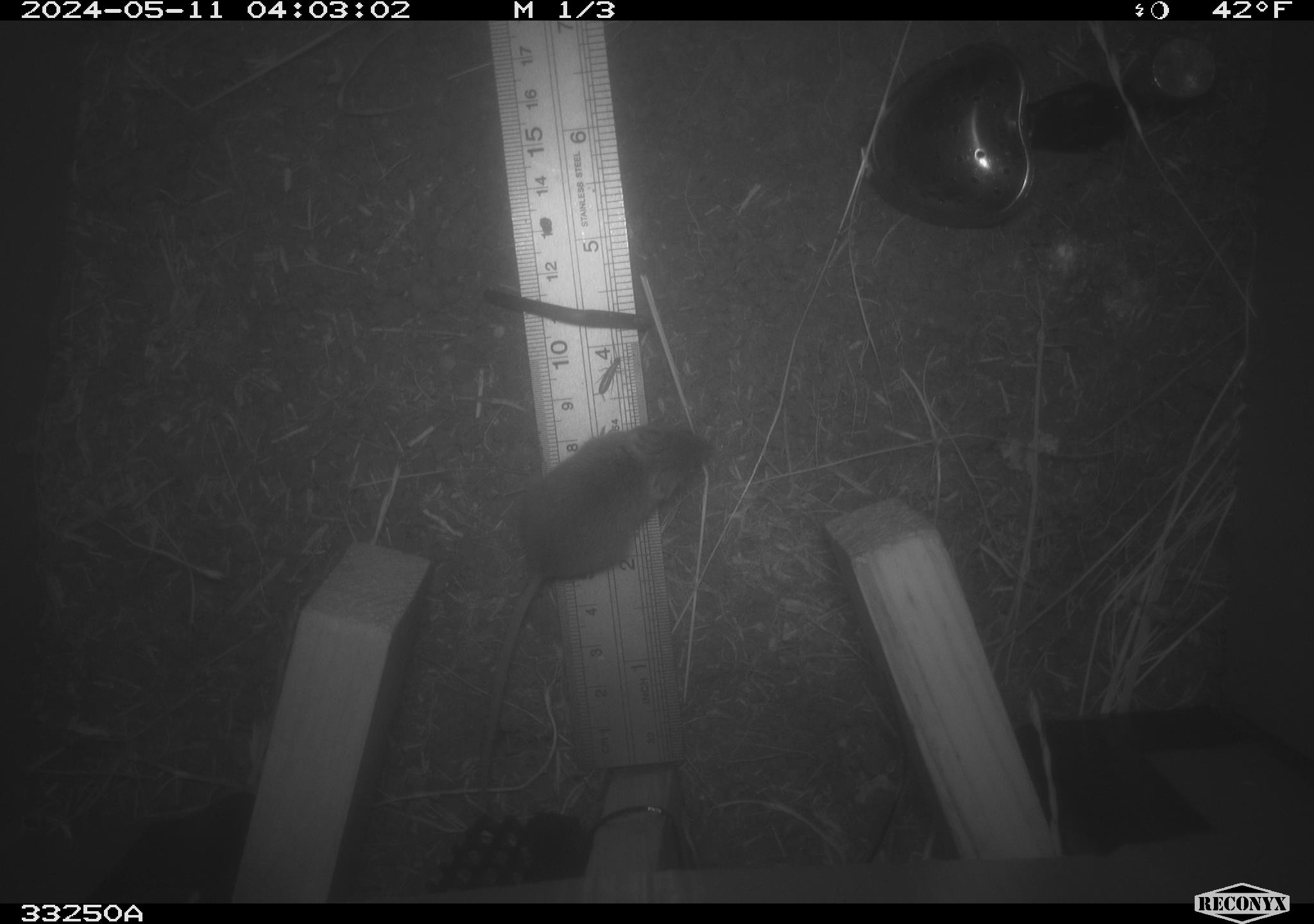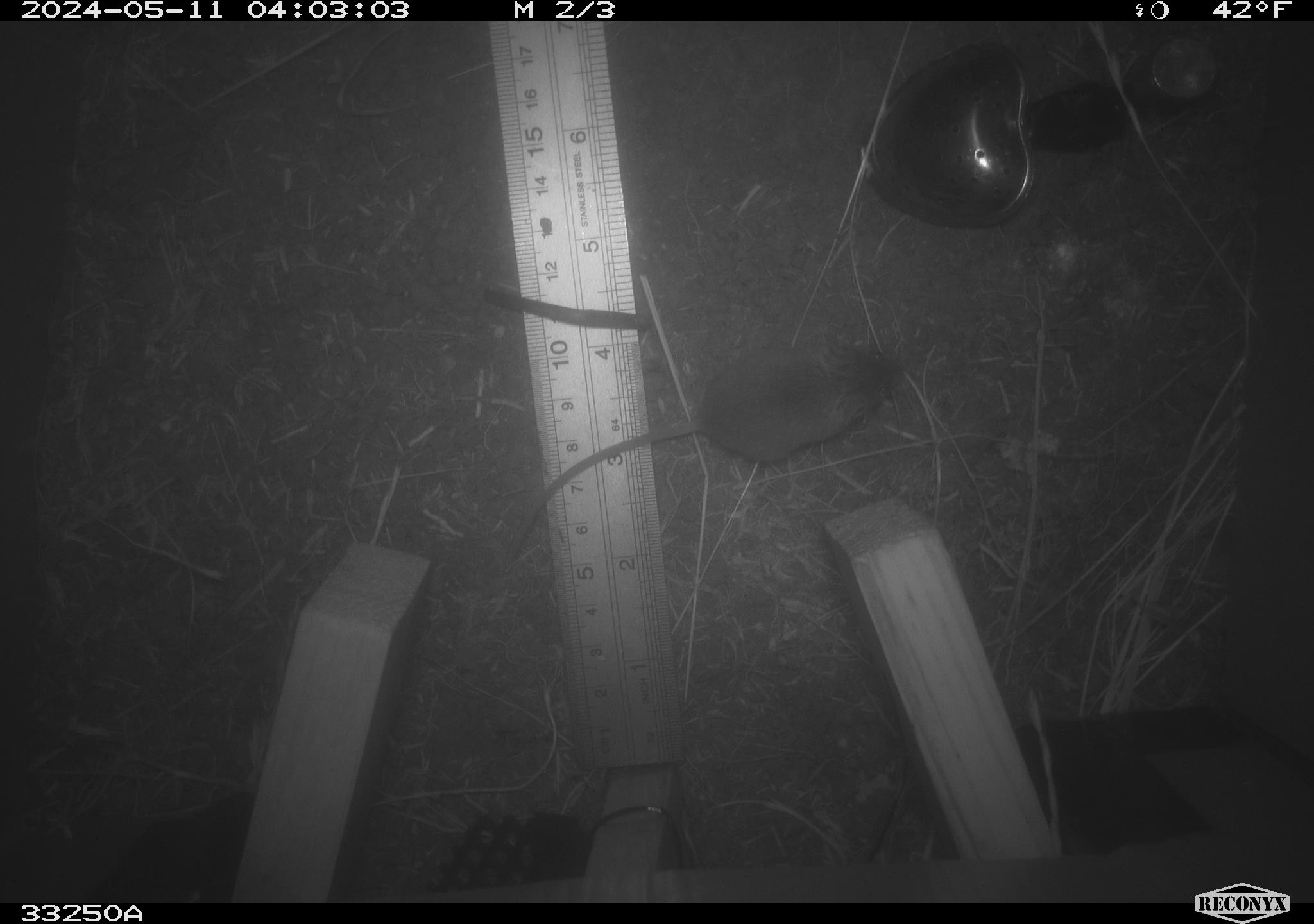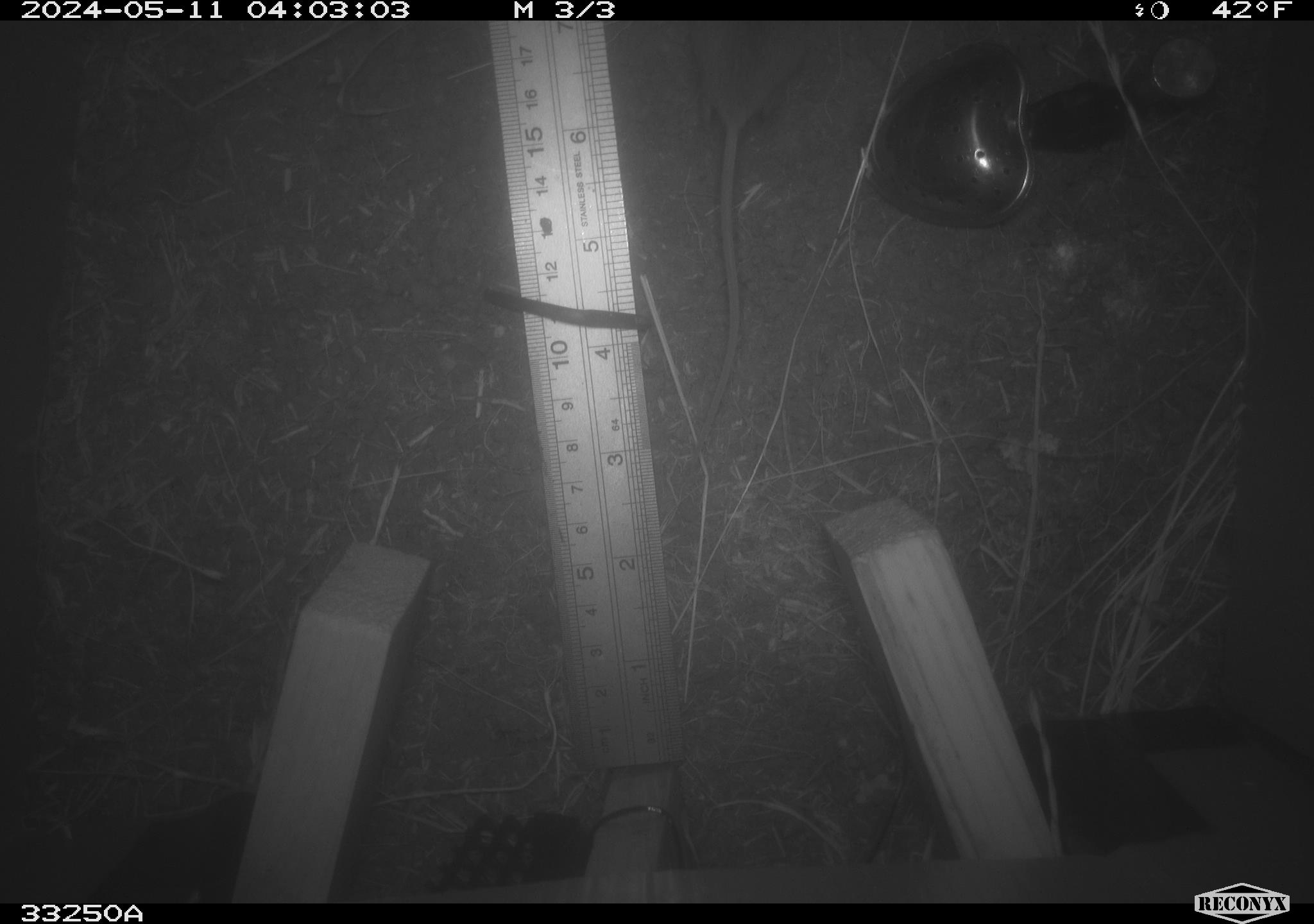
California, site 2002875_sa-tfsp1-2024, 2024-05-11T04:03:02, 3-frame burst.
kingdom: Animalia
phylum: Chordata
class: Mammalia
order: Rodentia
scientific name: Rodentia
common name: mouse species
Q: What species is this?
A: Mouse species (Rodentia).